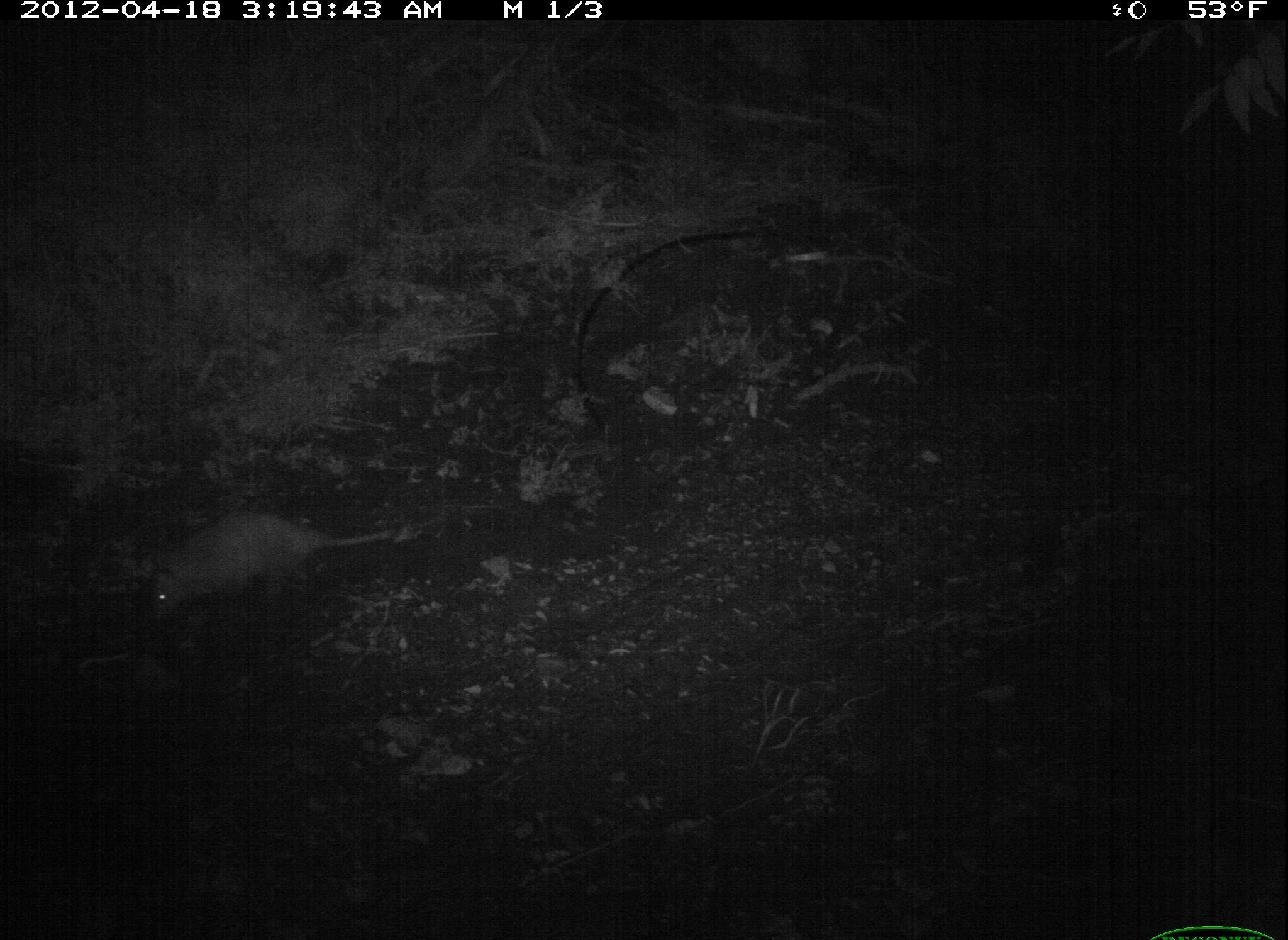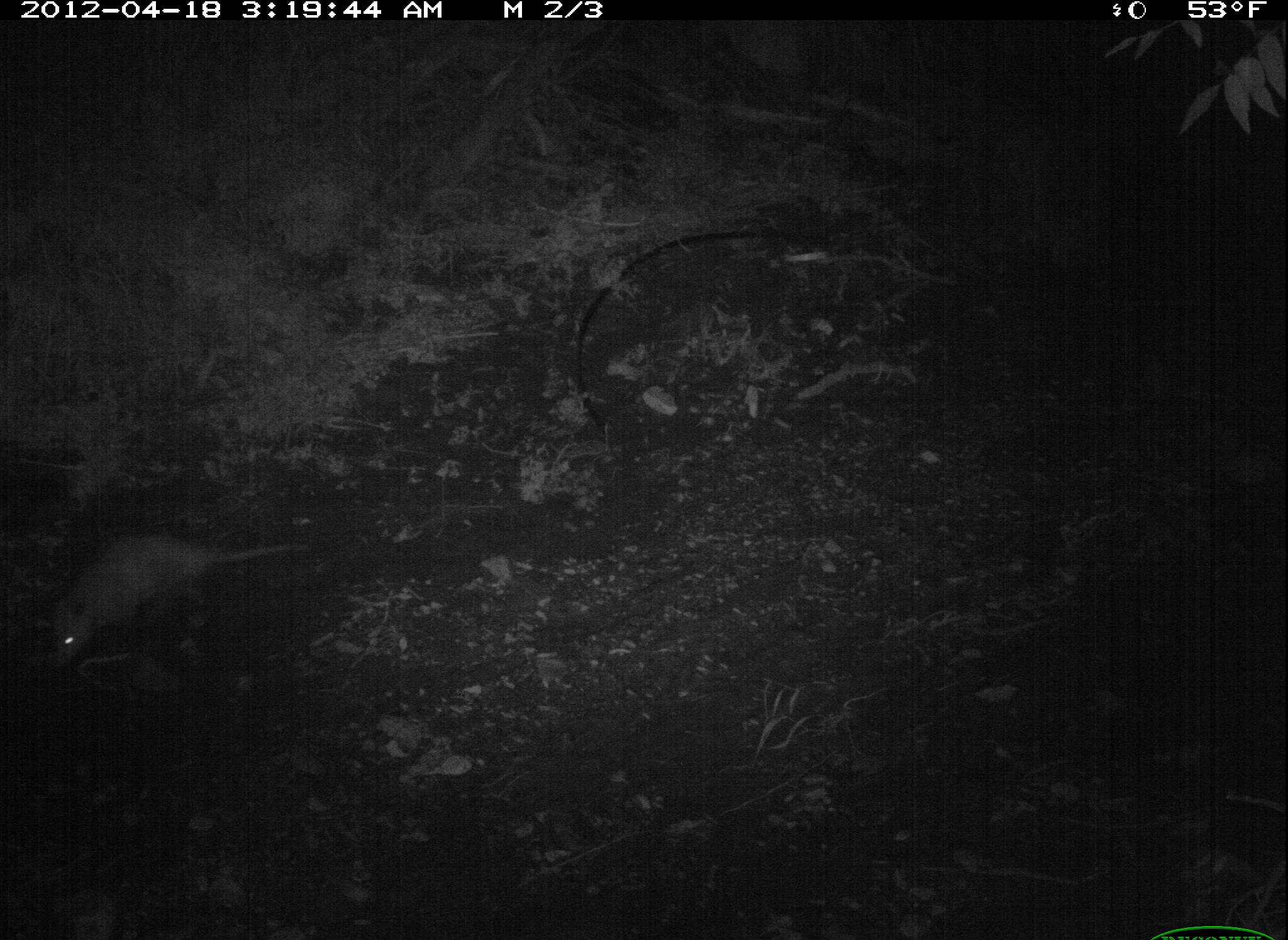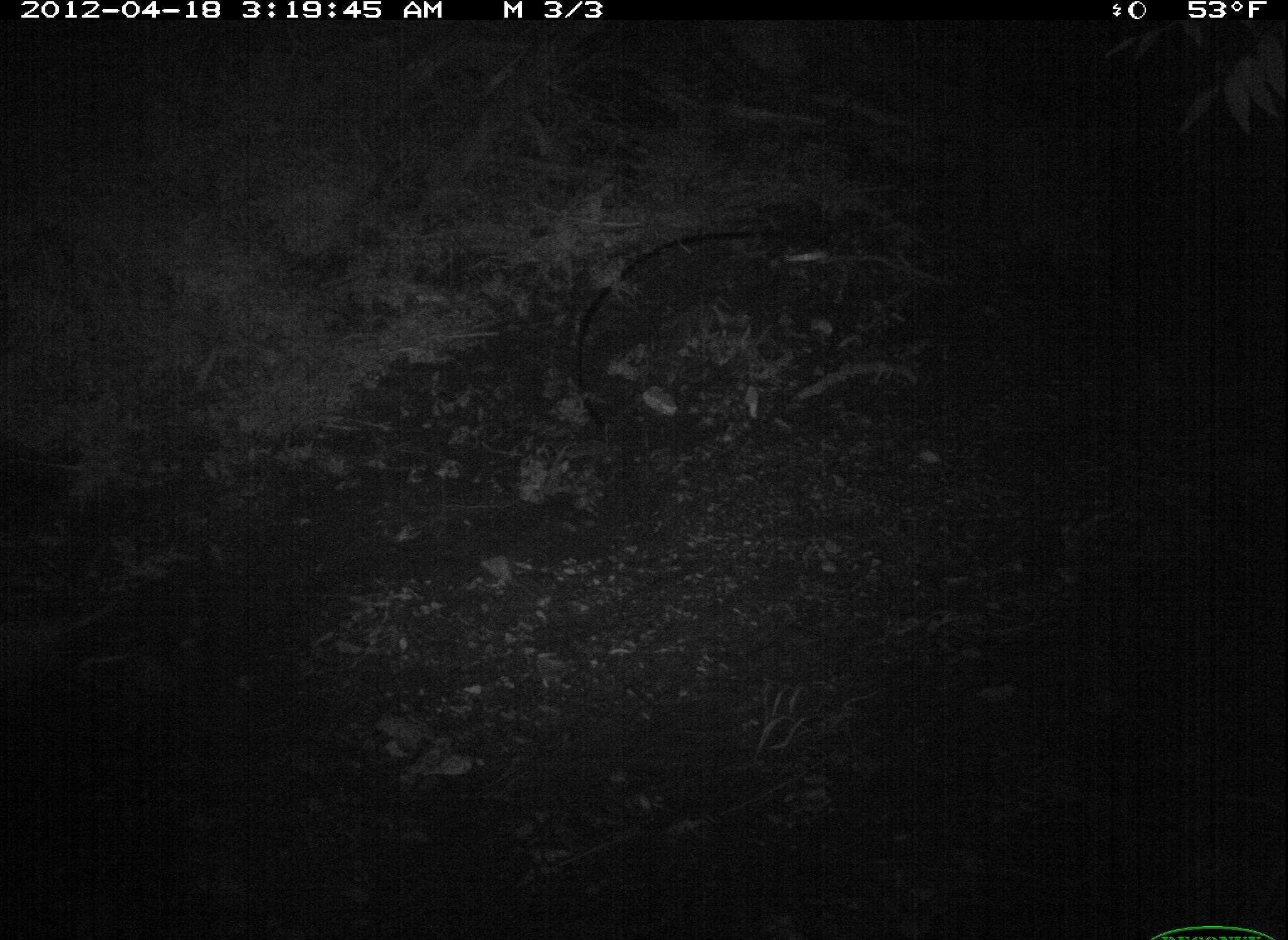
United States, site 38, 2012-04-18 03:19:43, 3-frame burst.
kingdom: Animalia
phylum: Chordata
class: Mammalia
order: Didelphimorphia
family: Didelphidae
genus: Didelphis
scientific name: Didelphis virginiana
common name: virginia opossum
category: opossum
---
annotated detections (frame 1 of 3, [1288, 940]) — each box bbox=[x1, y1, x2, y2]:
opossum: bbox=[134, 501, 409, 635]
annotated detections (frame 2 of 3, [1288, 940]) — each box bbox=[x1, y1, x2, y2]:
opossum: bbox=[29, 507, 332, 683]